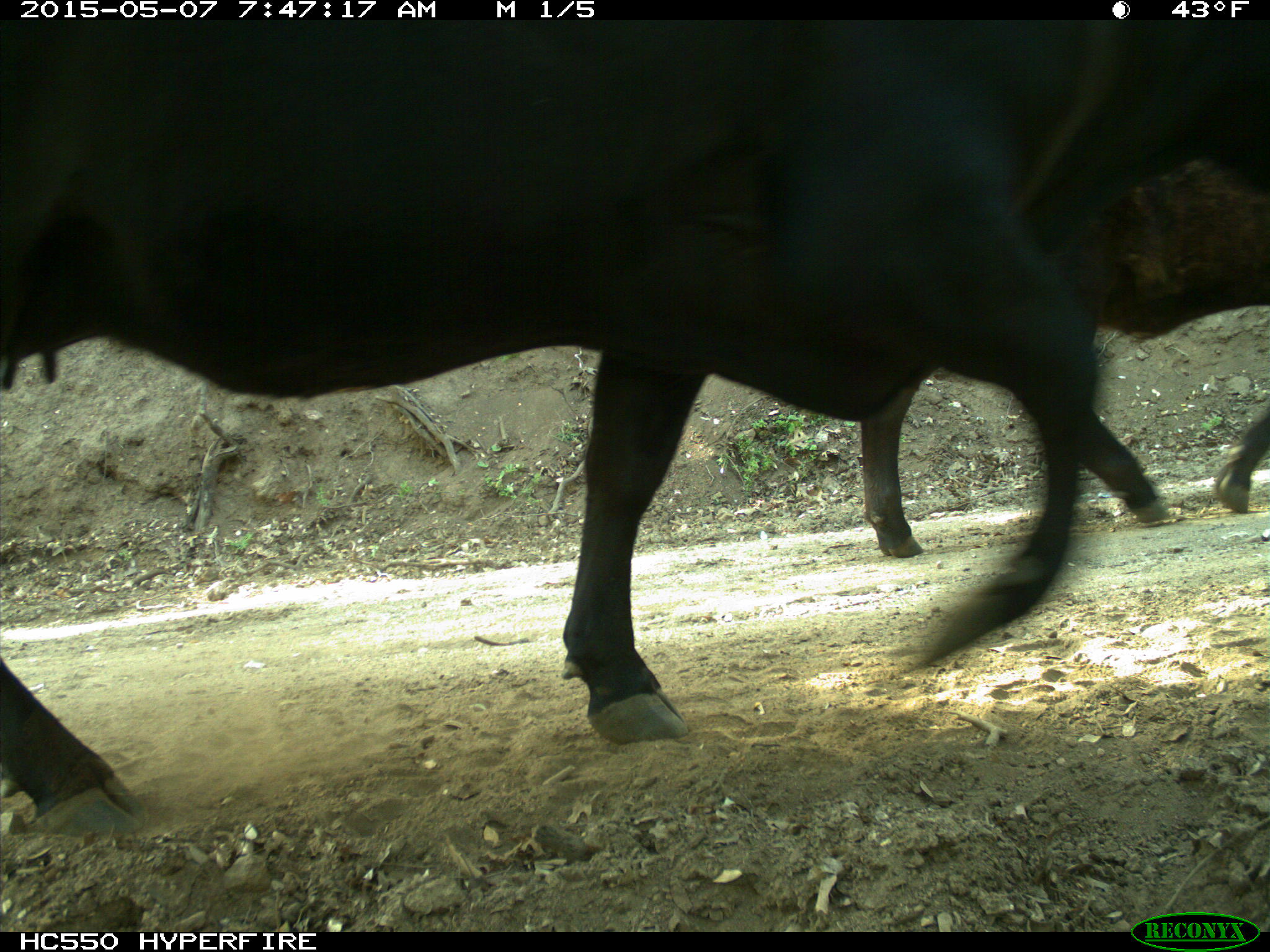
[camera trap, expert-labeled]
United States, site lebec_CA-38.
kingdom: Animalia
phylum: Chordata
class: Mammalia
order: Artiodactyla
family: Bovidae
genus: Bos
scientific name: Bos taurus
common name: domestic cow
Bos taurus (domestic cow).